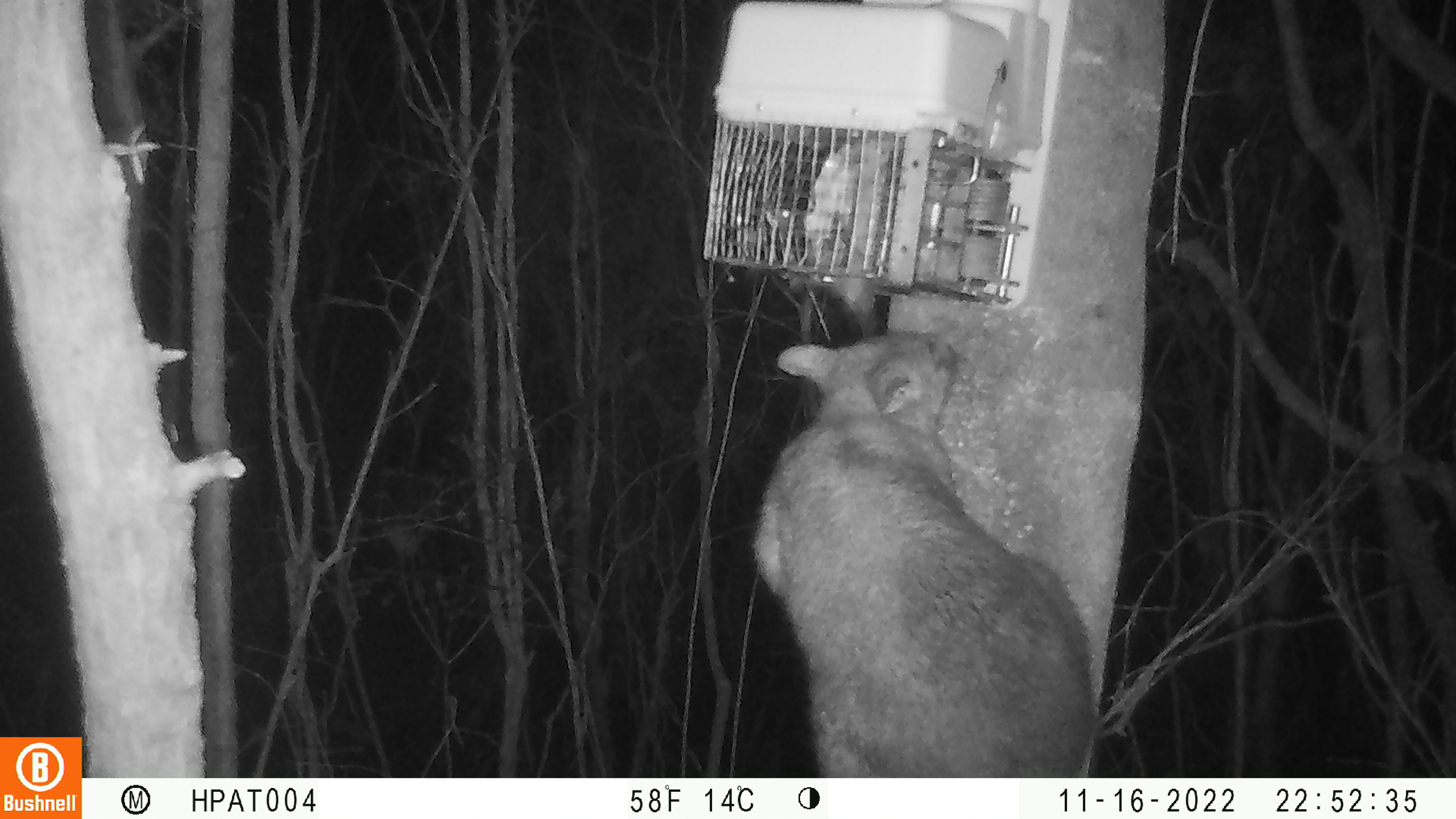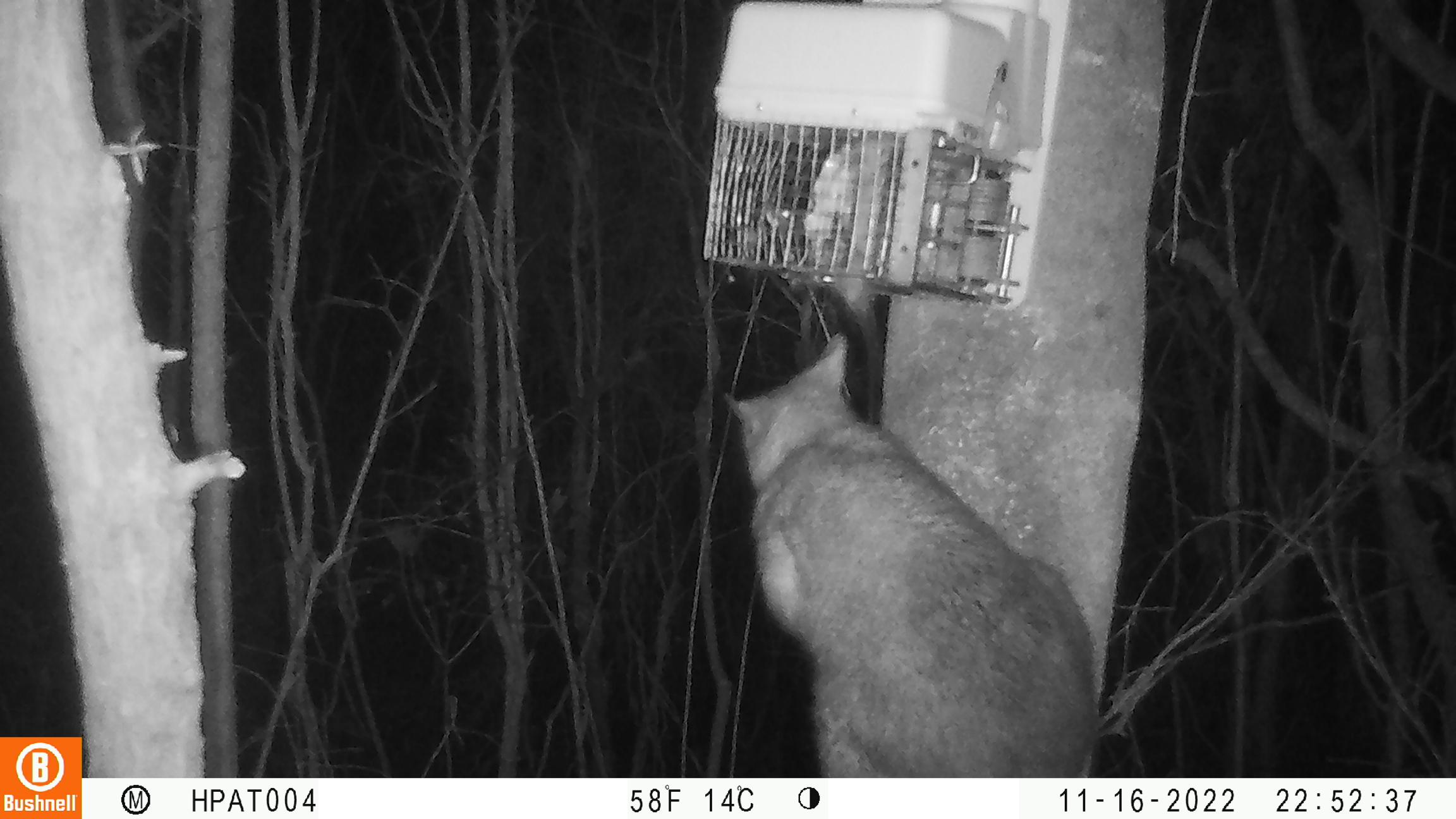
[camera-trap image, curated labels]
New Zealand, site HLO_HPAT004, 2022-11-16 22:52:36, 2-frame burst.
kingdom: Animalia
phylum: Chordata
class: Mammalia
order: Diprotodontia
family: Phalangeridae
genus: Trichosurus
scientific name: Trichosurus vulpecula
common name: common brushtail possum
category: possum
Possum (common brushtail possum) (Trichosurus vulpecula).